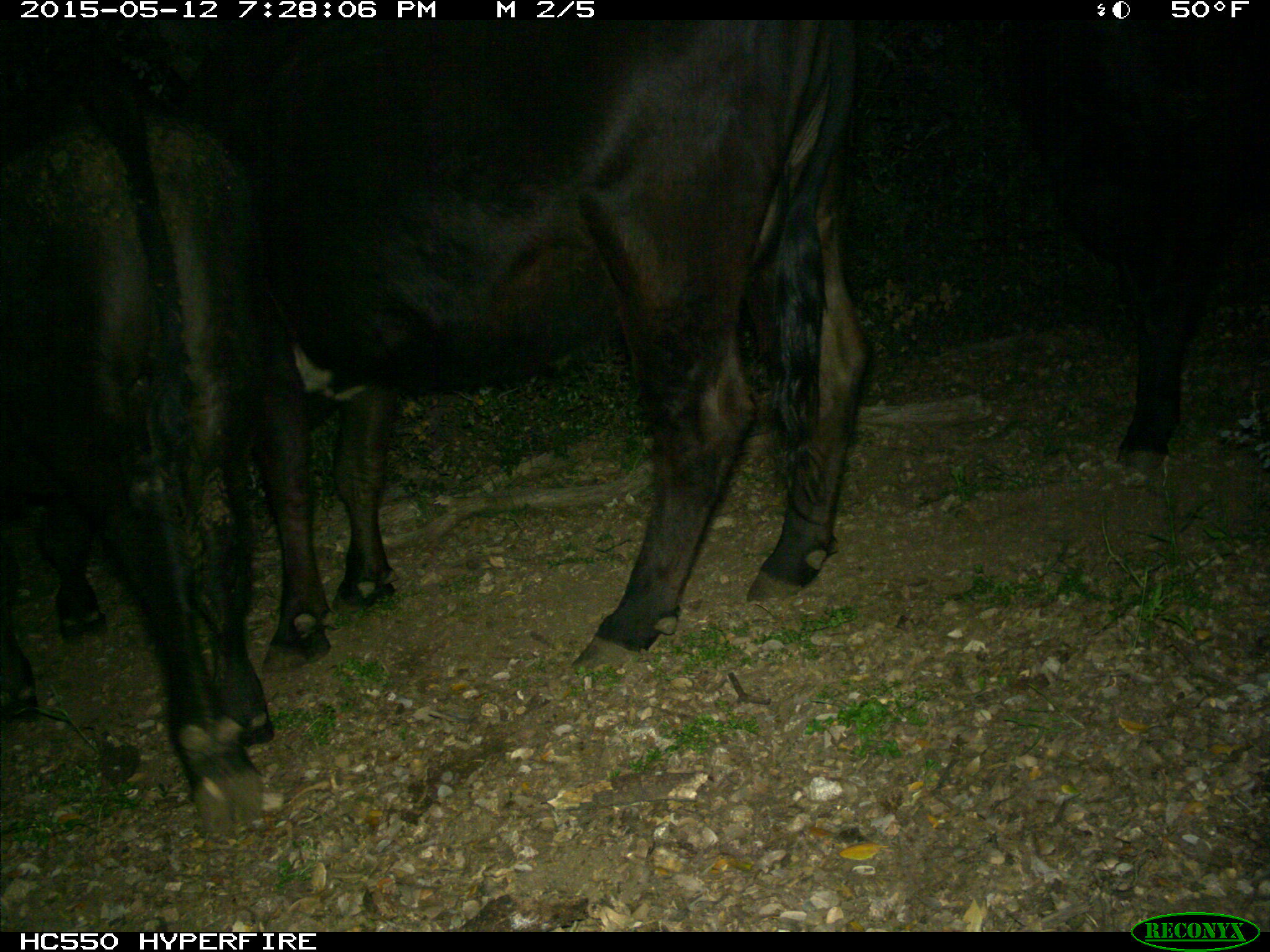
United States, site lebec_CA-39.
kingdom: Animalia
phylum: Chordata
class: Mammalia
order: Artiodactyla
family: Bovidae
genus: Bos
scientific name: Bos taurus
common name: domestic cow